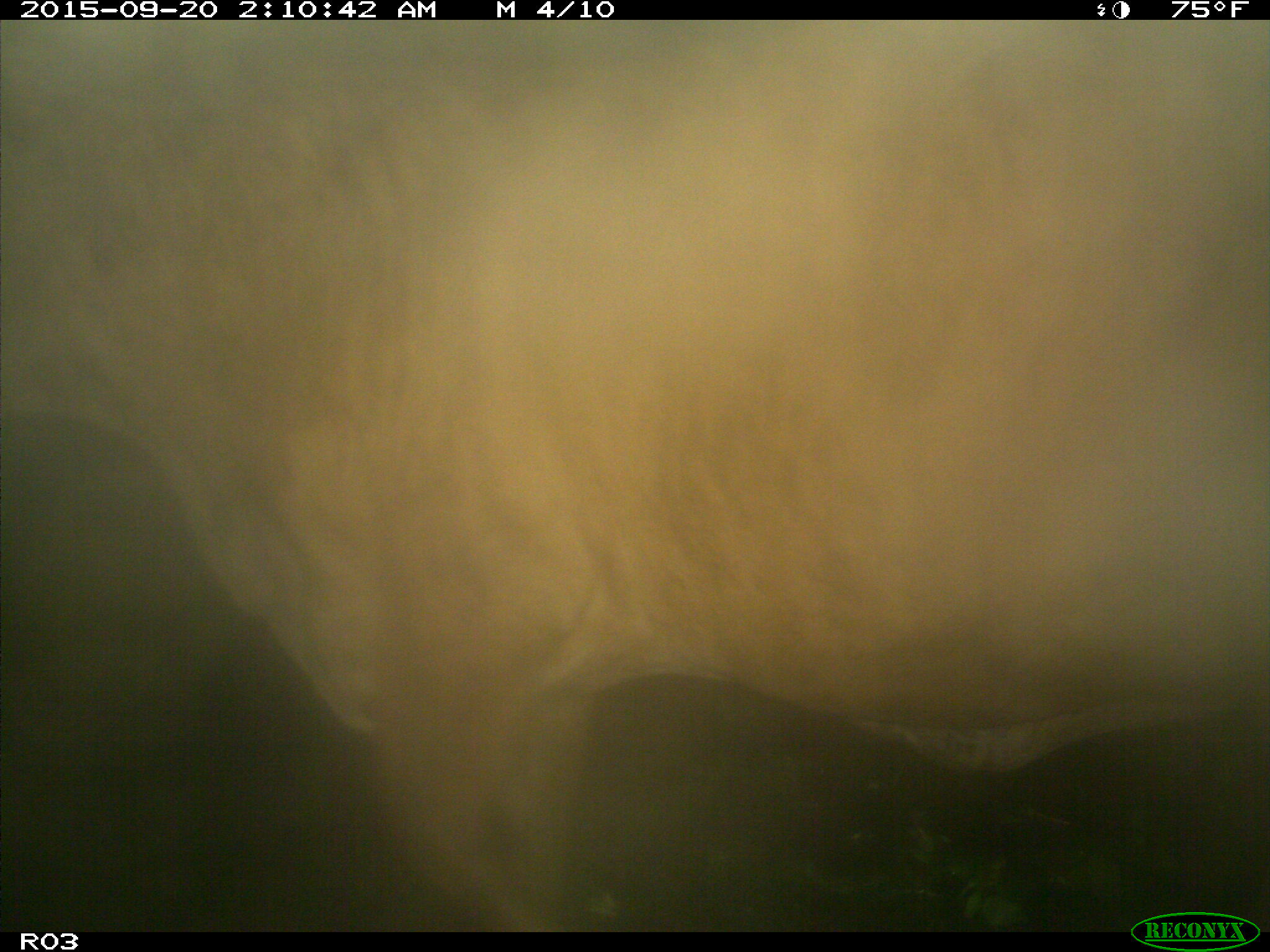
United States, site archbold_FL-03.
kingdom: Animalia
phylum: Chordata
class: Mammalia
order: Artiodactyla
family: Bovidae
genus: Bos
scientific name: Bos taurus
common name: domestic cow